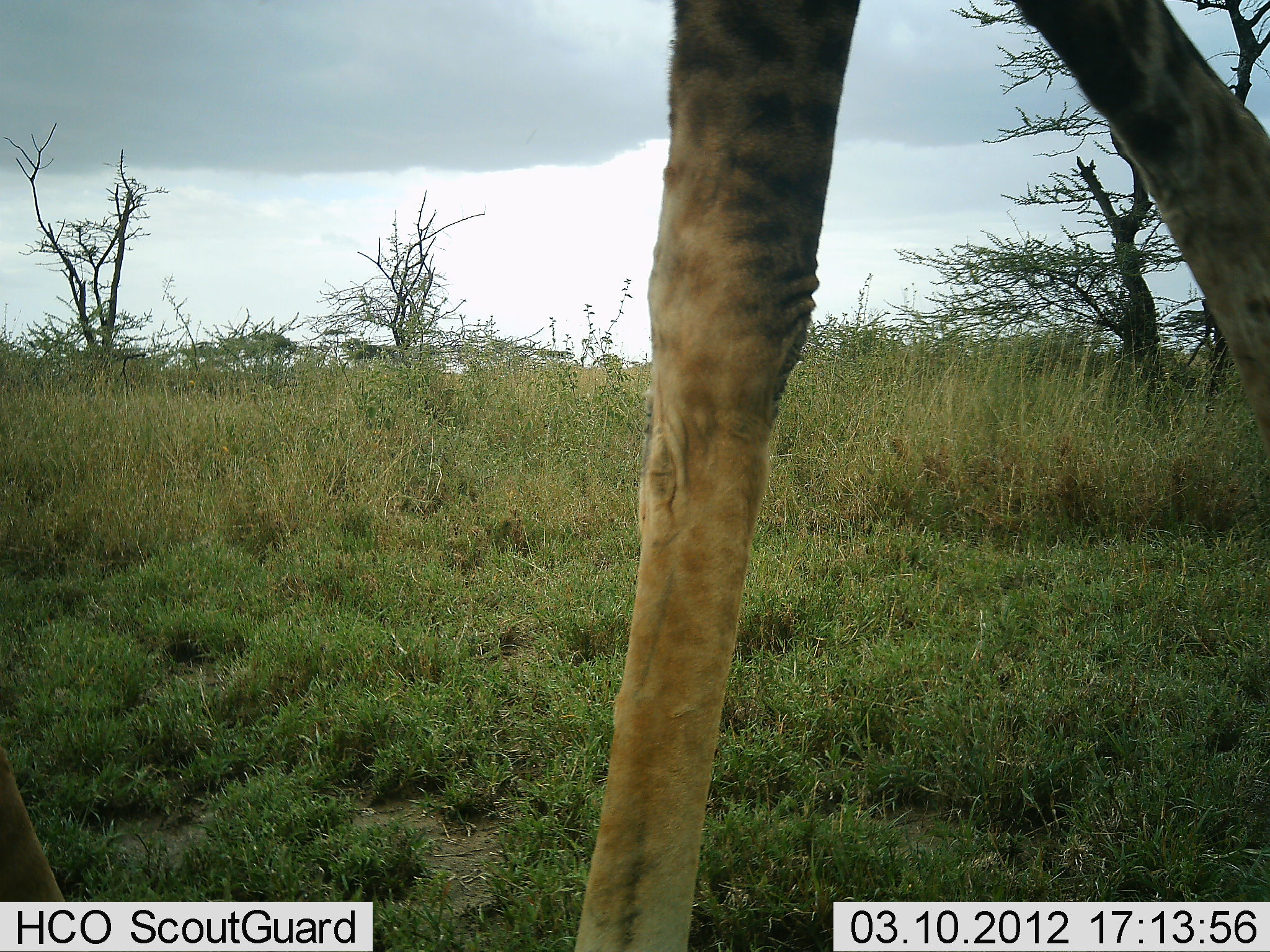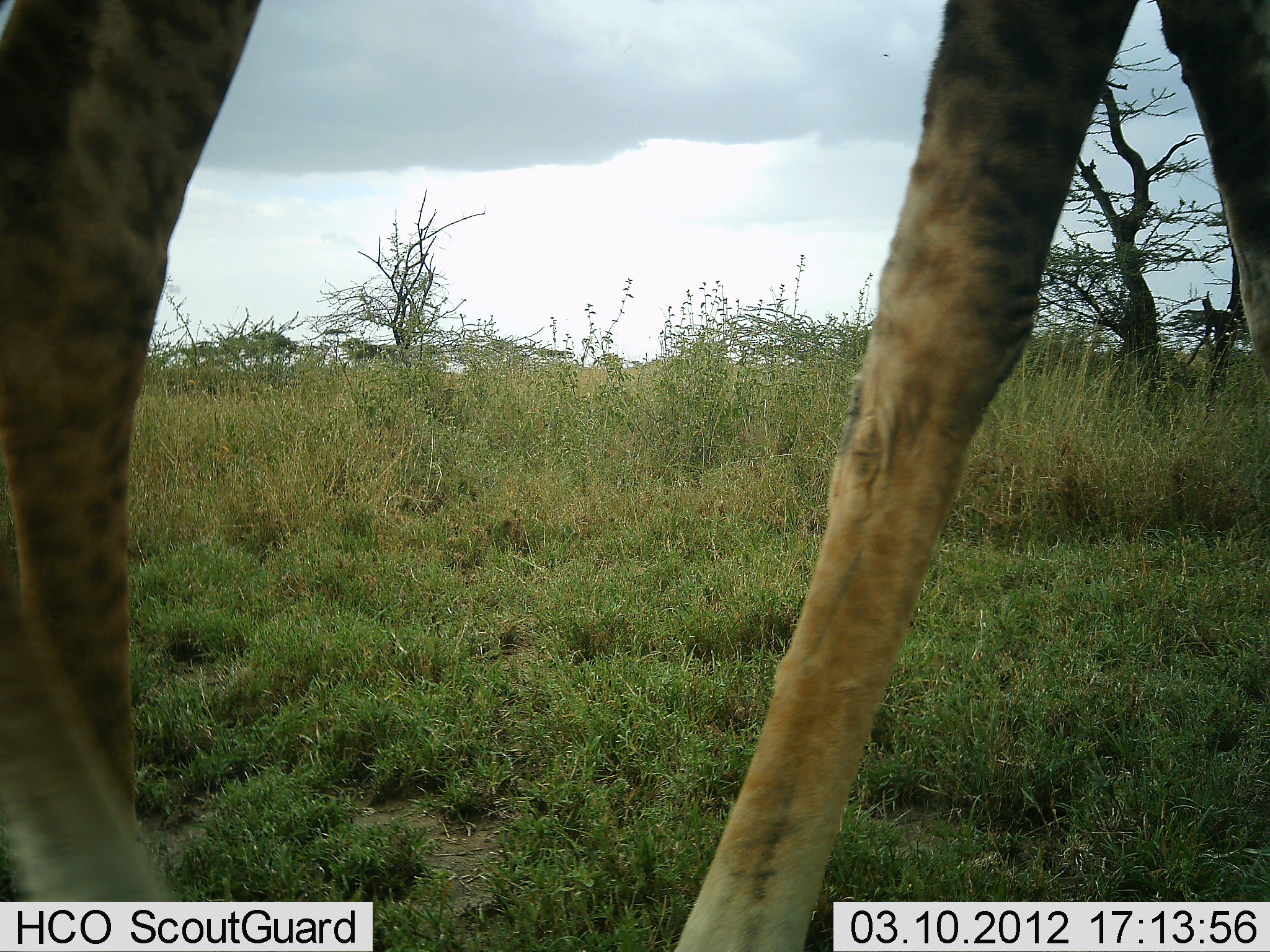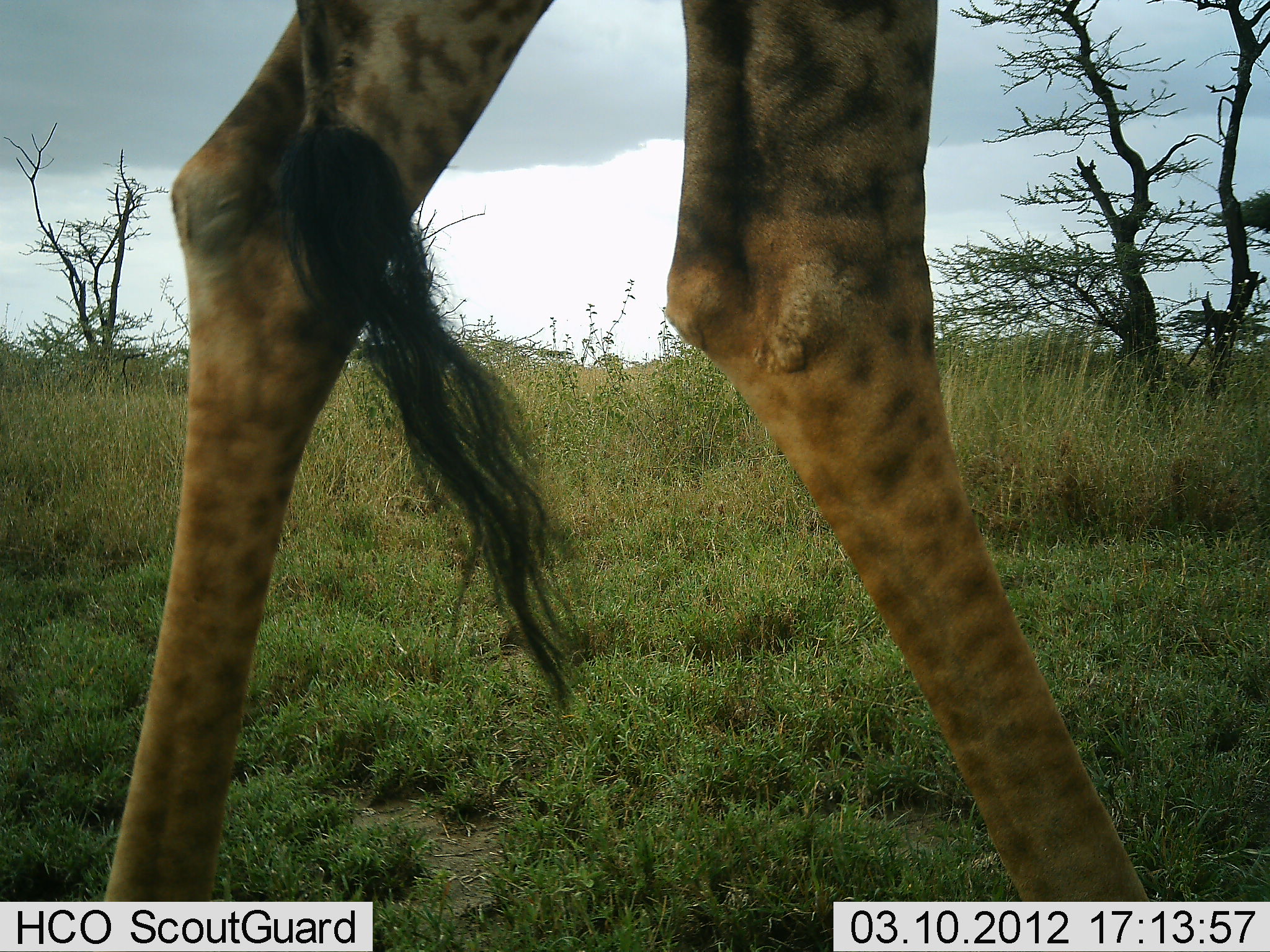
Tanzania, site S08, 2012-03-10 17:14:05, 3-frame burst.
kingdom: Animalia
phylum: Chordata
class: Mammalia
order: Artiodactyla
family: Giraffidae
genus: Giraffa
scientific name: Giraffa camelopardalis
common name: giraffe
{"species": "giraffe (Giraffa camelopardalis)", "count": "1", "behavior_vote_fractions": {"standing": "8%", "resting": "0%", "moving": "96%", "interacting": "0%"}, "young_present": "0%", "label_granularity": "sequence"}